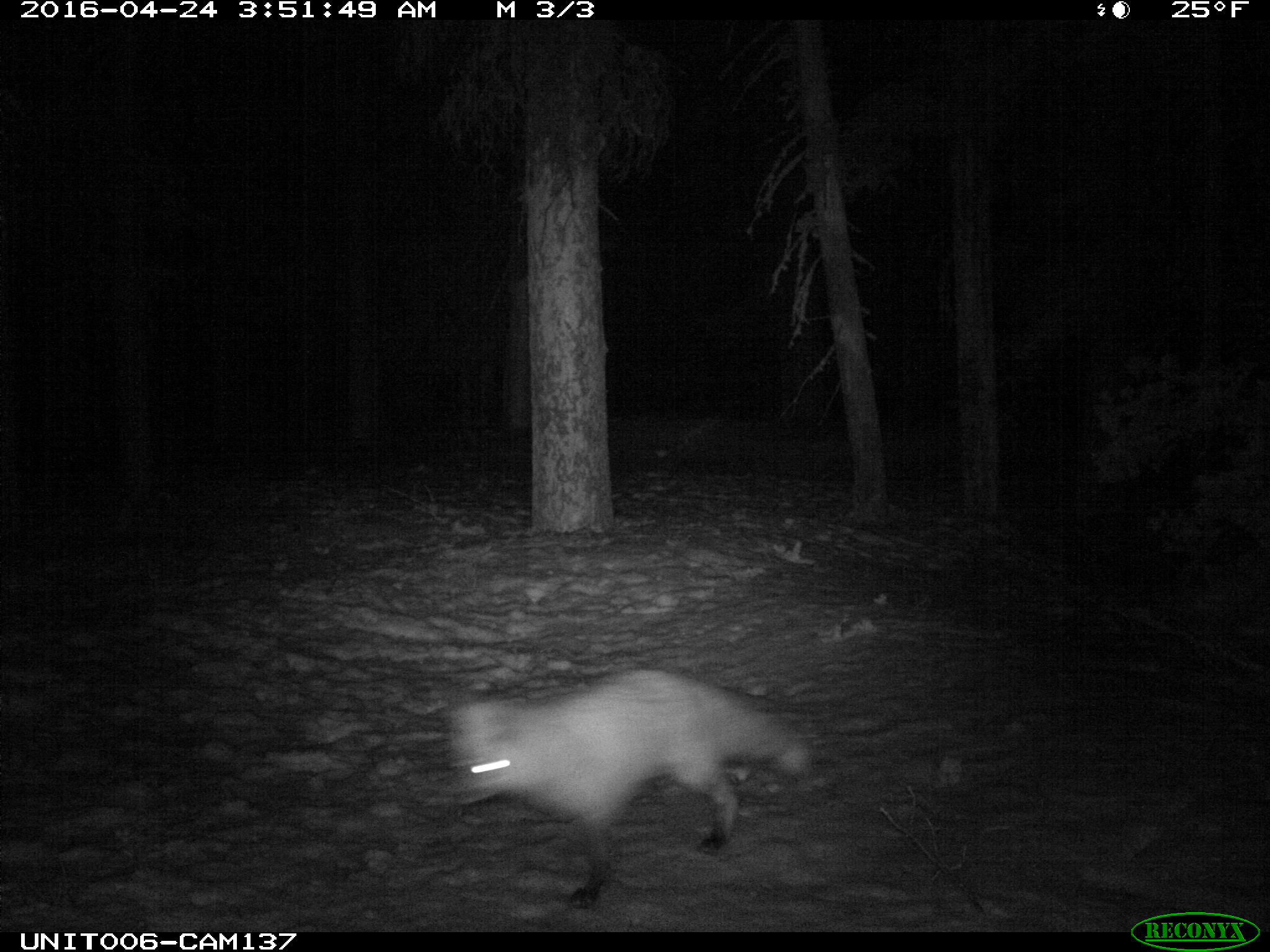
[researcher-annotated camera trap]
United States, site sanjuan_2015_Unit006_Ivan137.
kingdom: Animalia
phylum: Chordata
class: Mammalia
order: Carnivora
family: Canidae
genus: Vulpes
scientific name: Vulpes vulpes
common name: red fox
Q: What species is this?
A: Vulpes vulpes (red fox).